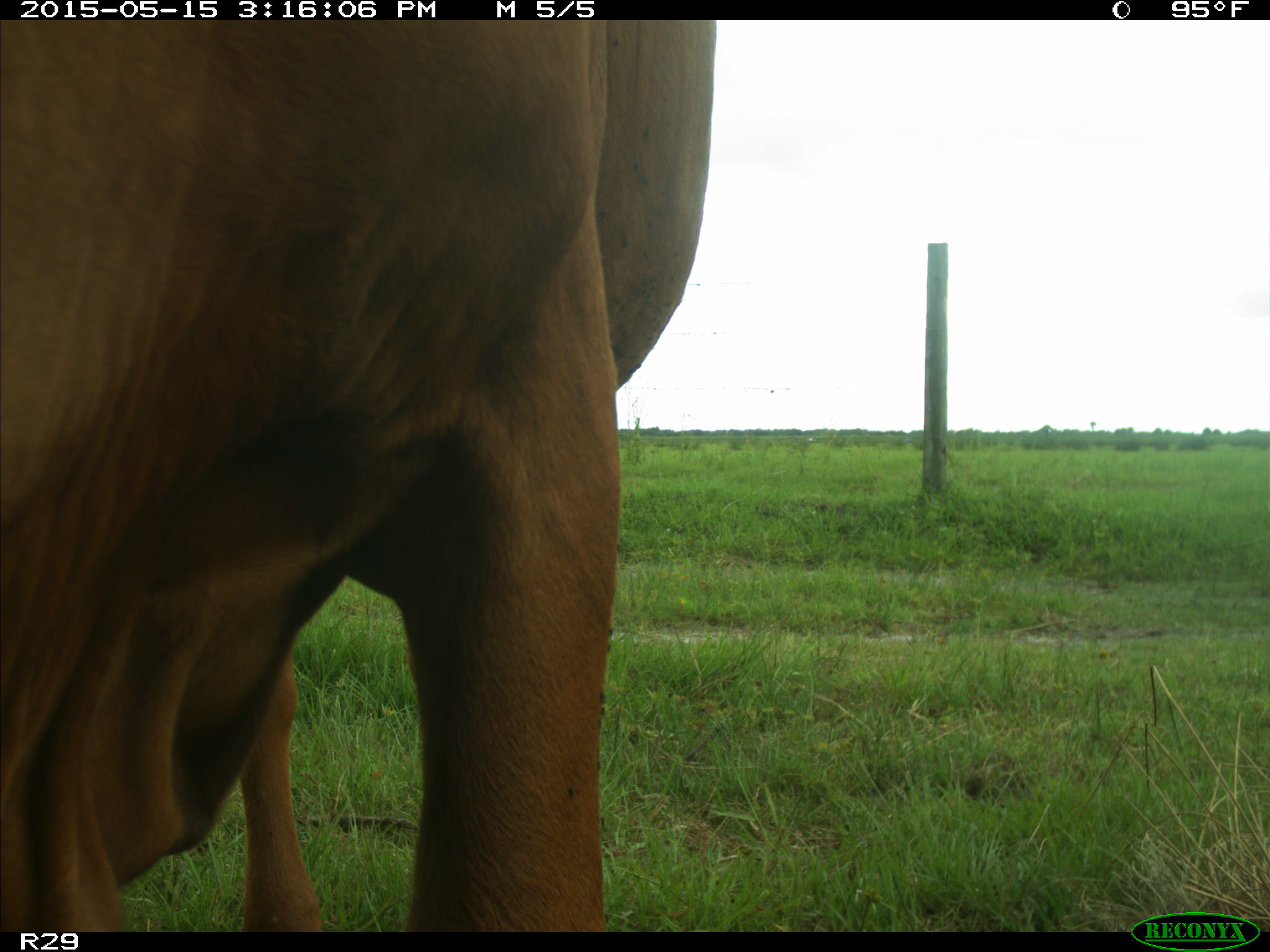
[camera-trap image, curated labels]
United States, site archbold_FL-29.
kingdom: Animalia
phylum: Chordata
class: Mammalia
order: Artiodactyla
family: Bovidae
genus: Bos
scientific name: Bos taurus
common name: domestic cow